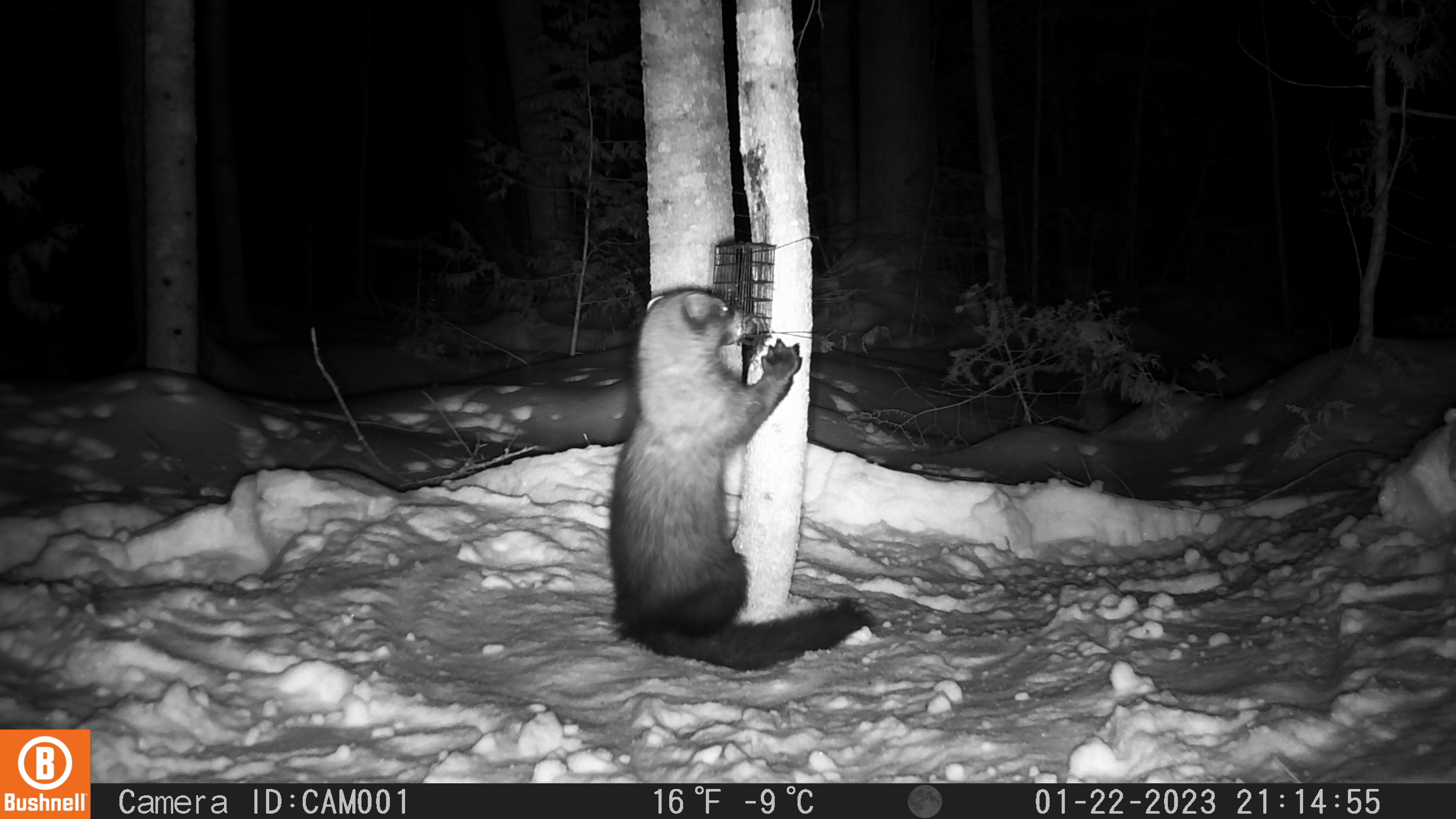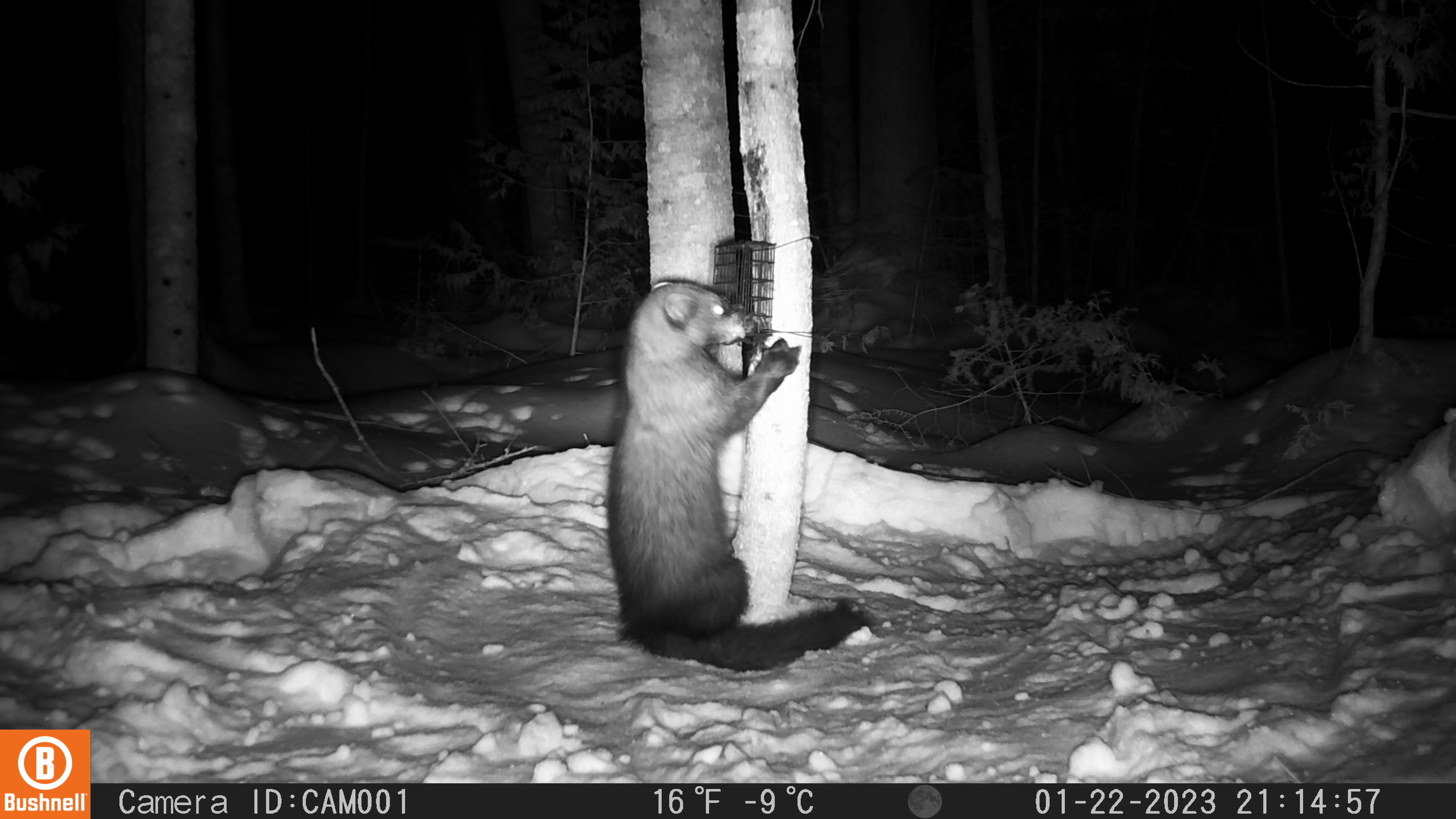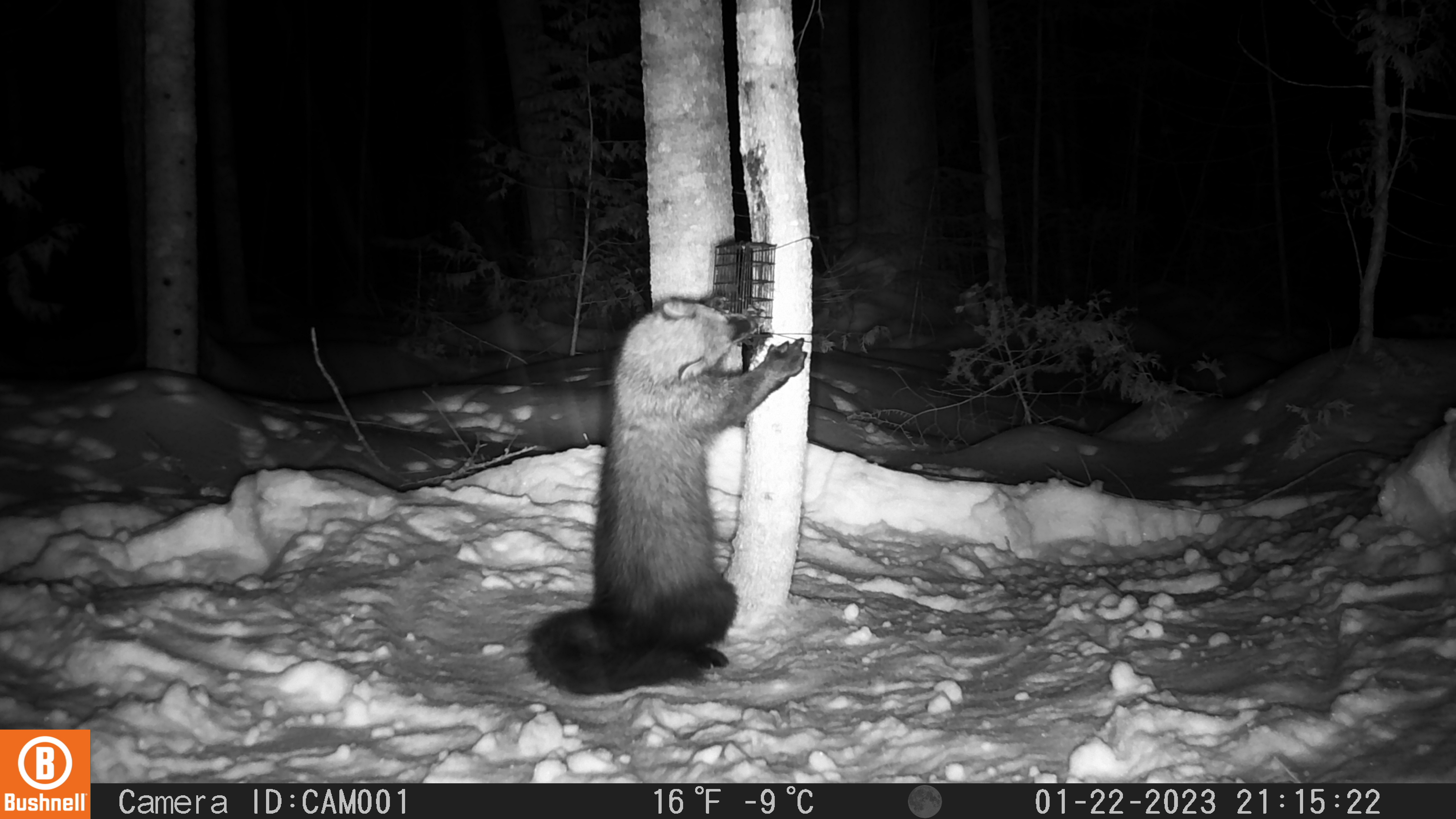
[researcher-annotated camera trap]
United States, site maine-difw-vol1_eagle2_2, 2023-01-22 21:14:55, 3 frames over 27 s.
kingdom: Animalia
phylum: Chordata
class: Mammalia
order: Carnivora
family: Mustelidae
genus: Pekania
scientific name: Pekania pennanti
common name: fisher